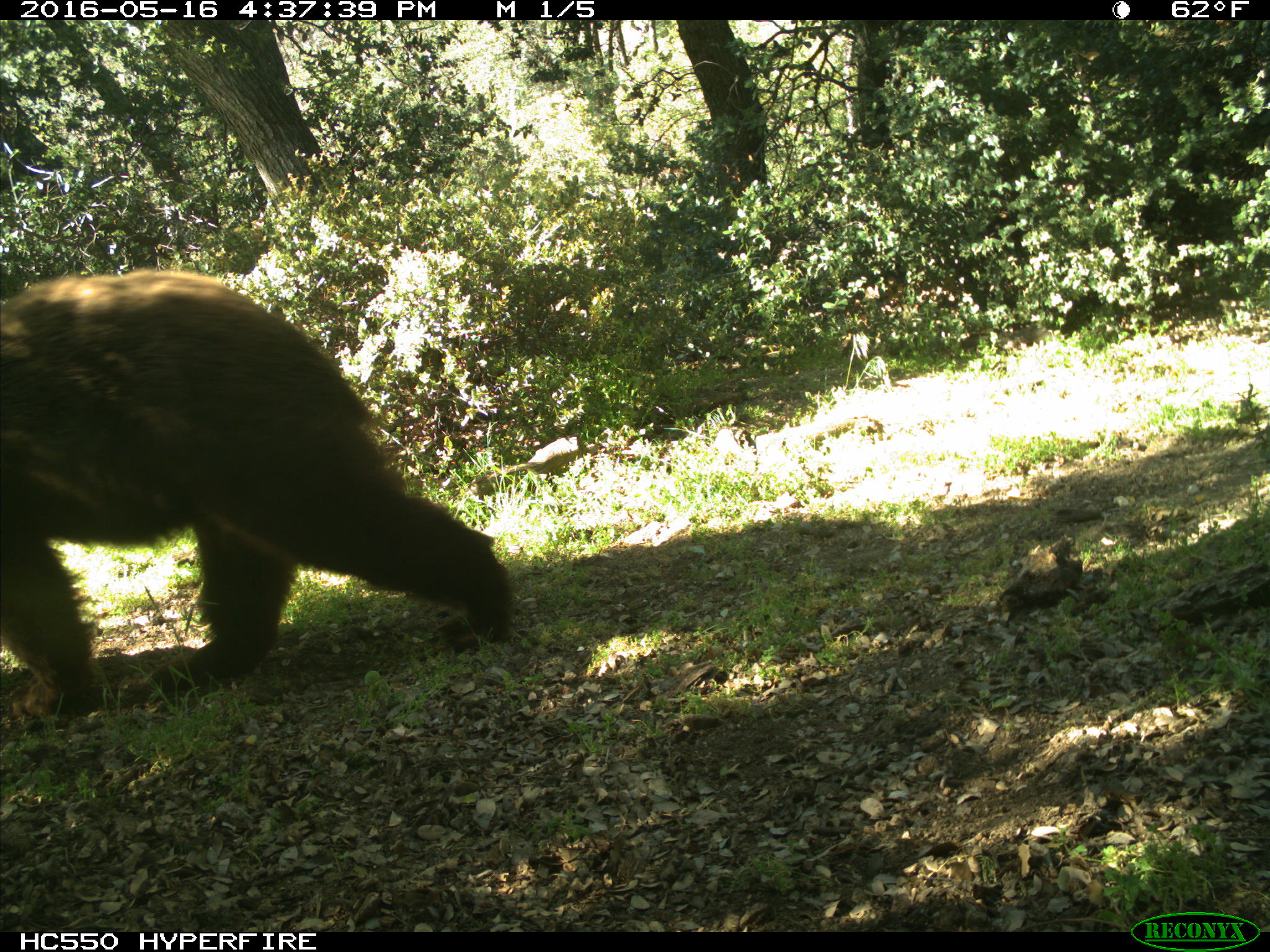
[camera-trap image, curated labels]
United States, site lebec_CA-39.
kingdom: Animalia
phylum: Chordata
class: Mammalia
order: Carnivora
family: Ursidae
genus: Ursus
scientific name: Ursus americanus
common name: american black bear